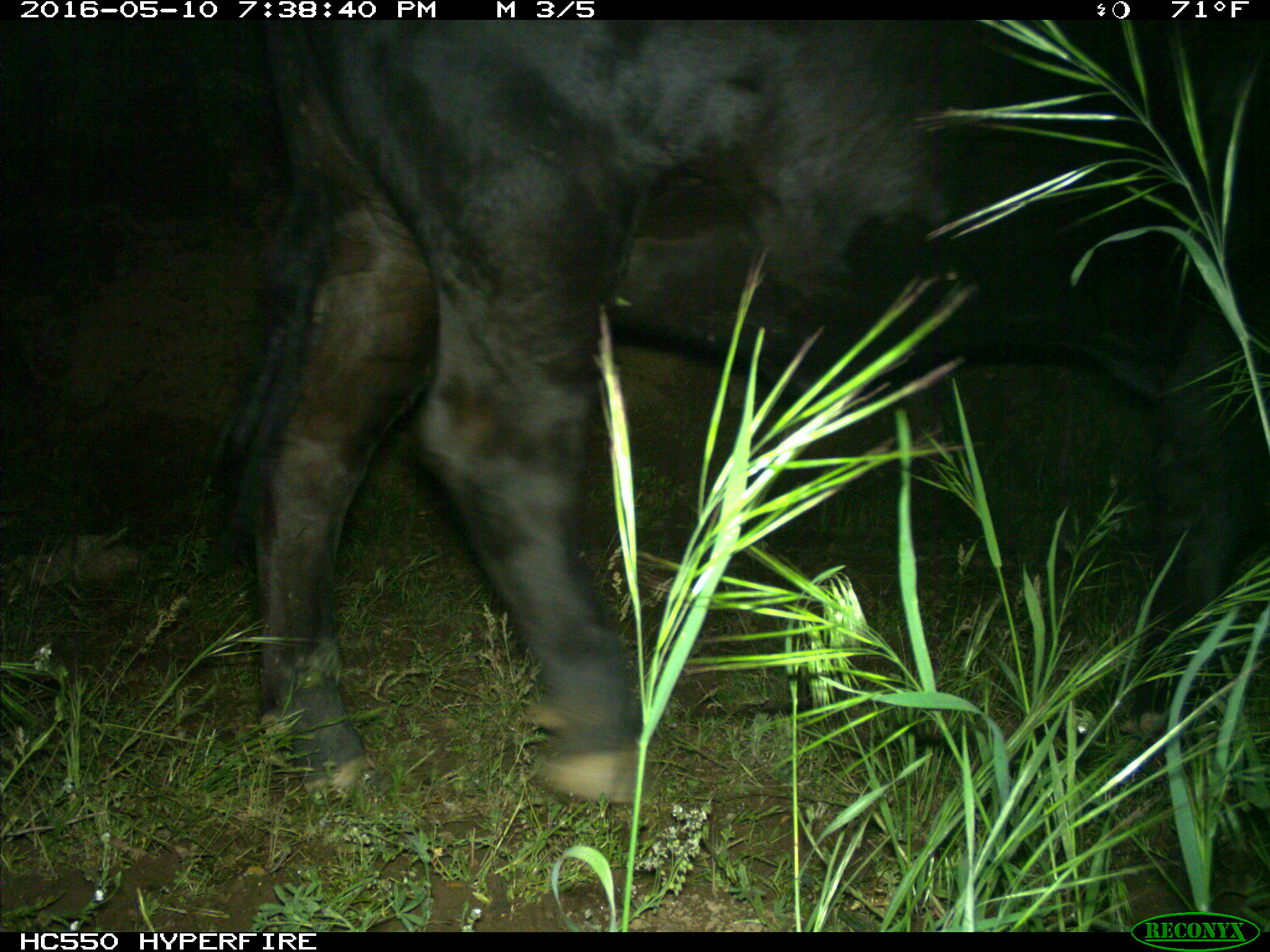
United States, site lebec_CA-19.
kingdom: Animalia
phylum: Chordata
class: Mammalia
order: Artiodactyla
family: Bovidae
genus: Bos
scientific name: Bos taurus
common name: domestic cow